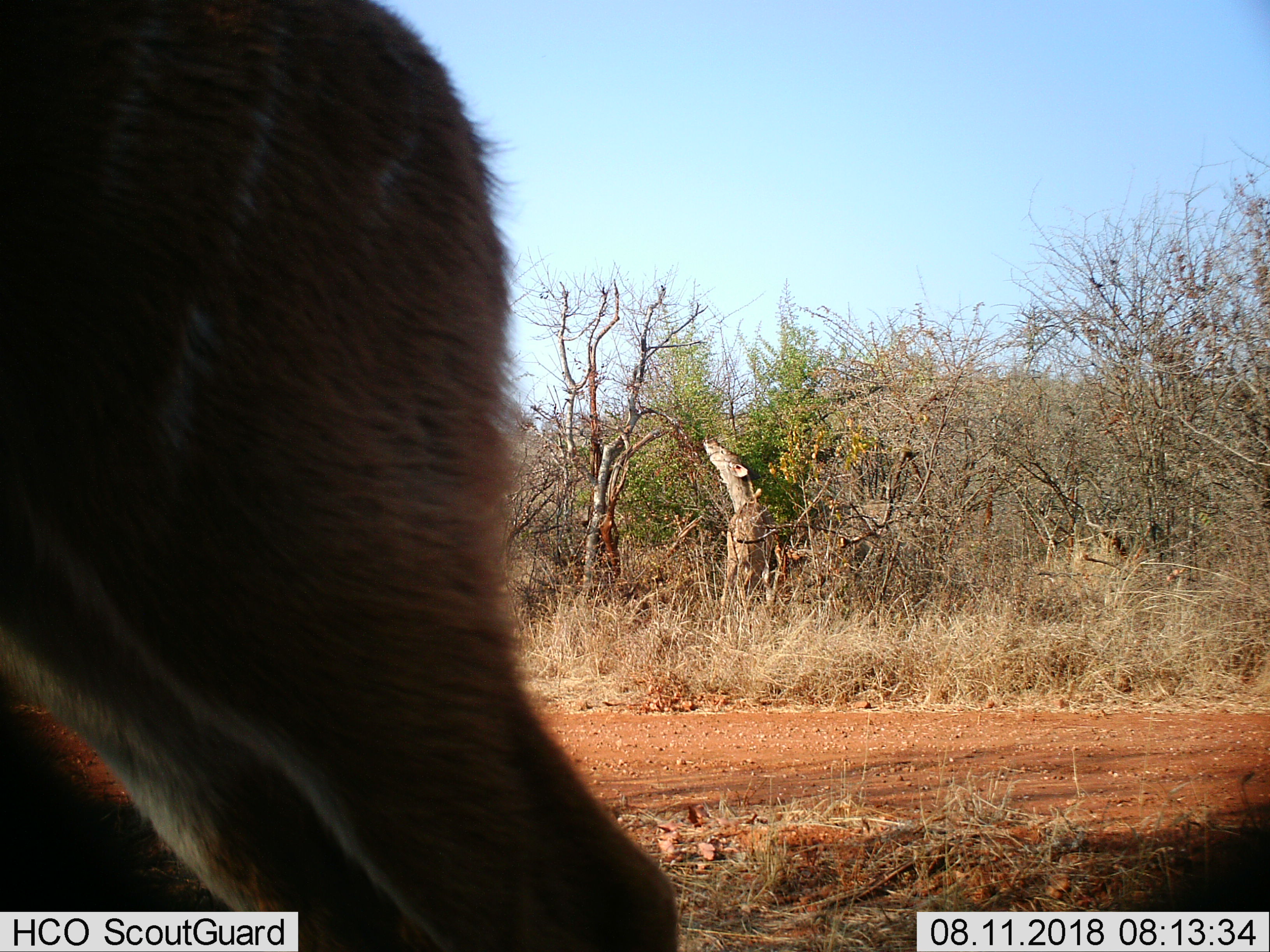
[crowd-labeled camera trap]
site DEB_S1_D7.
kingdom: Animalia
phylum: Chordata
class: Mammalia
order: Artiodactyla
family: Bovidae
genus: Tragelaphus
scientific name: Tragelaphus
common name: kudu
Kudu (Tragelaphus), count 1. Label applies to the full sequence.